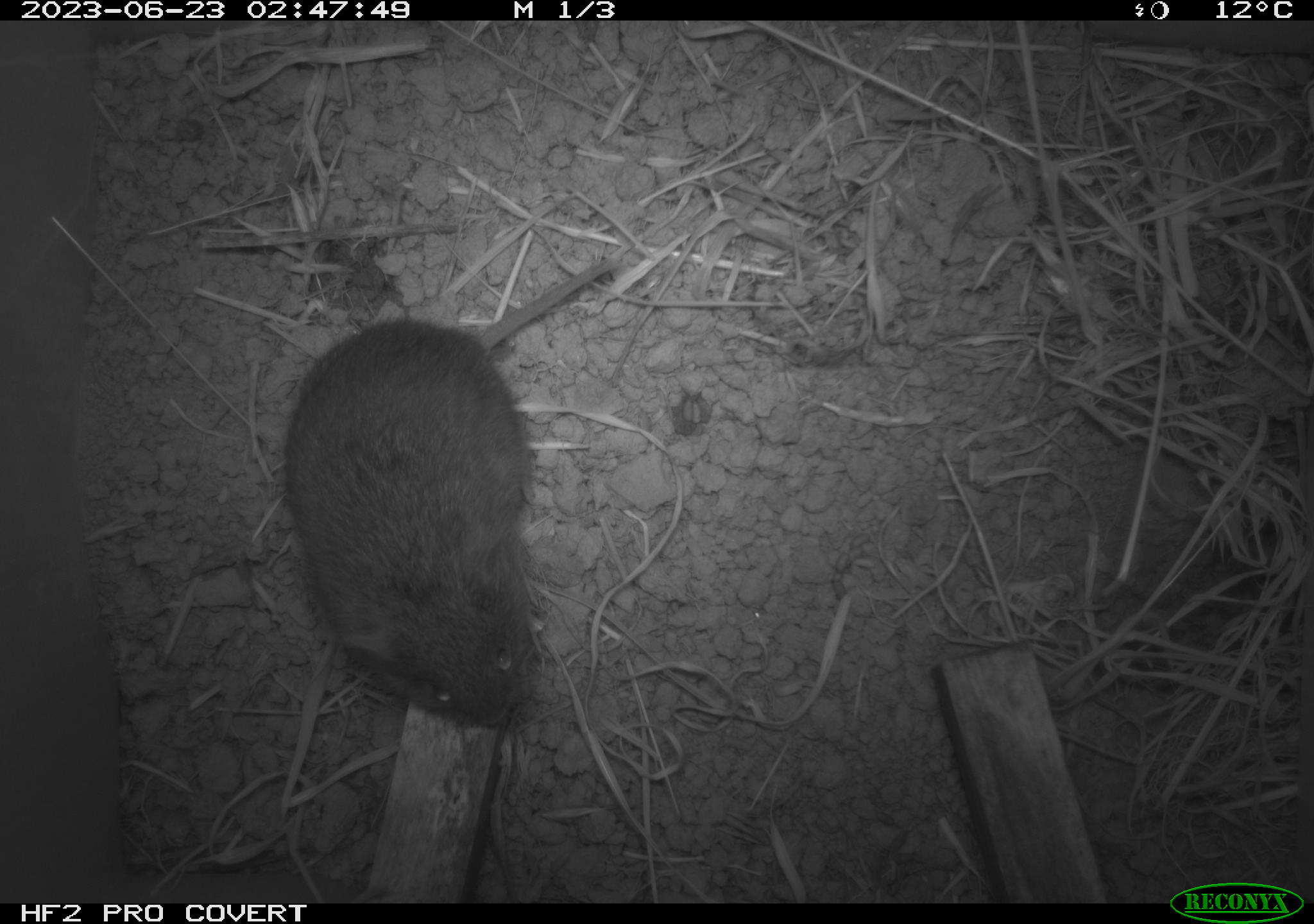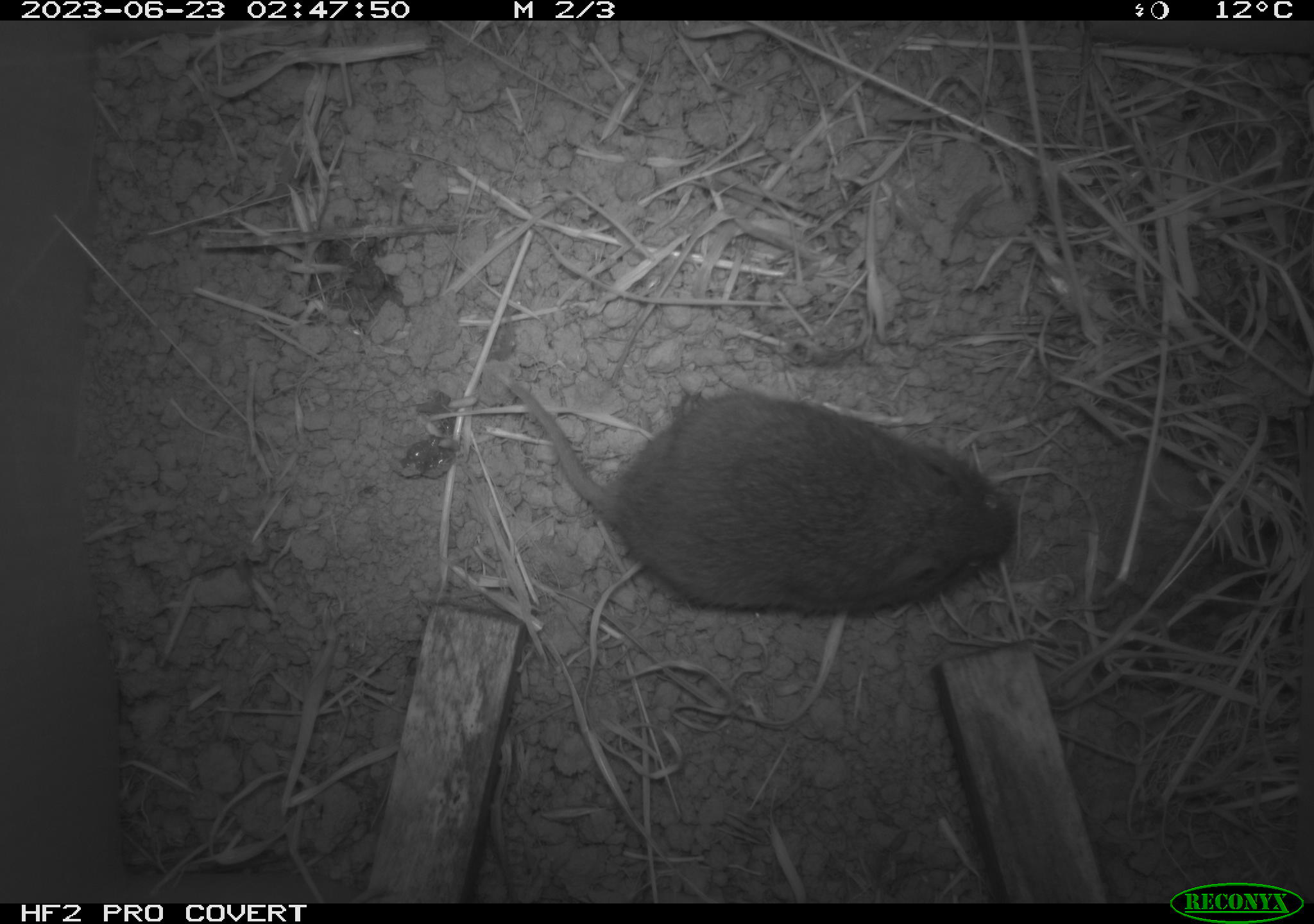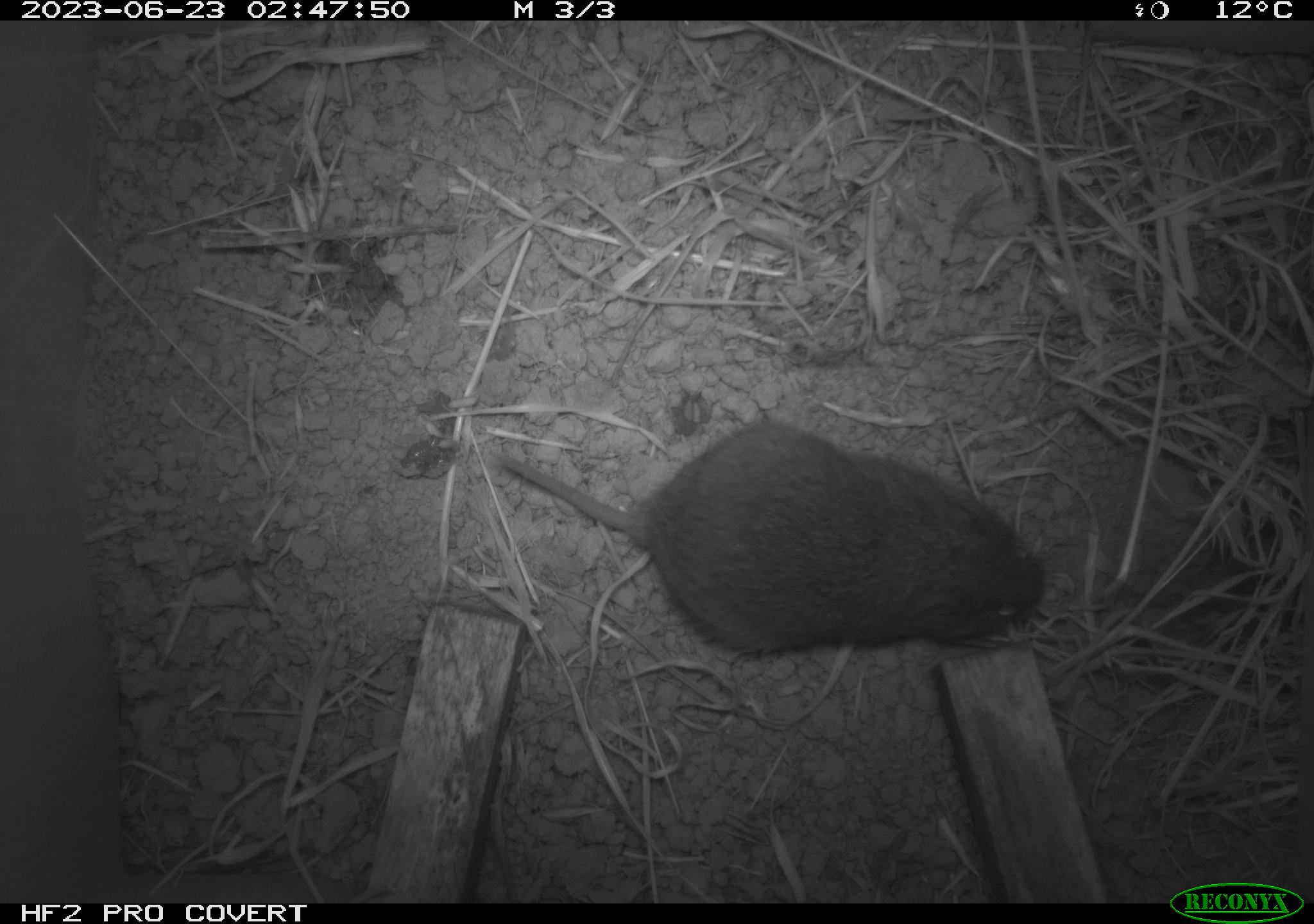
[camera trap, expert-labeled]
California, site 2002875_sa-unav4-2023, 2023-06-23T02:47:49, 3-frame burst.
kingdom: Animalia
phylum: Chordata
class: Mammalia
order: Rodentia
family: Cricetidae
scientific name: Arvicolinae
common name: voles, lemmings, and muskrats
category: arvicolinae subfamily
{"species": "arvicolinae subfamily (voles, lemmings, and muskrats) (Arvicolinae)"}